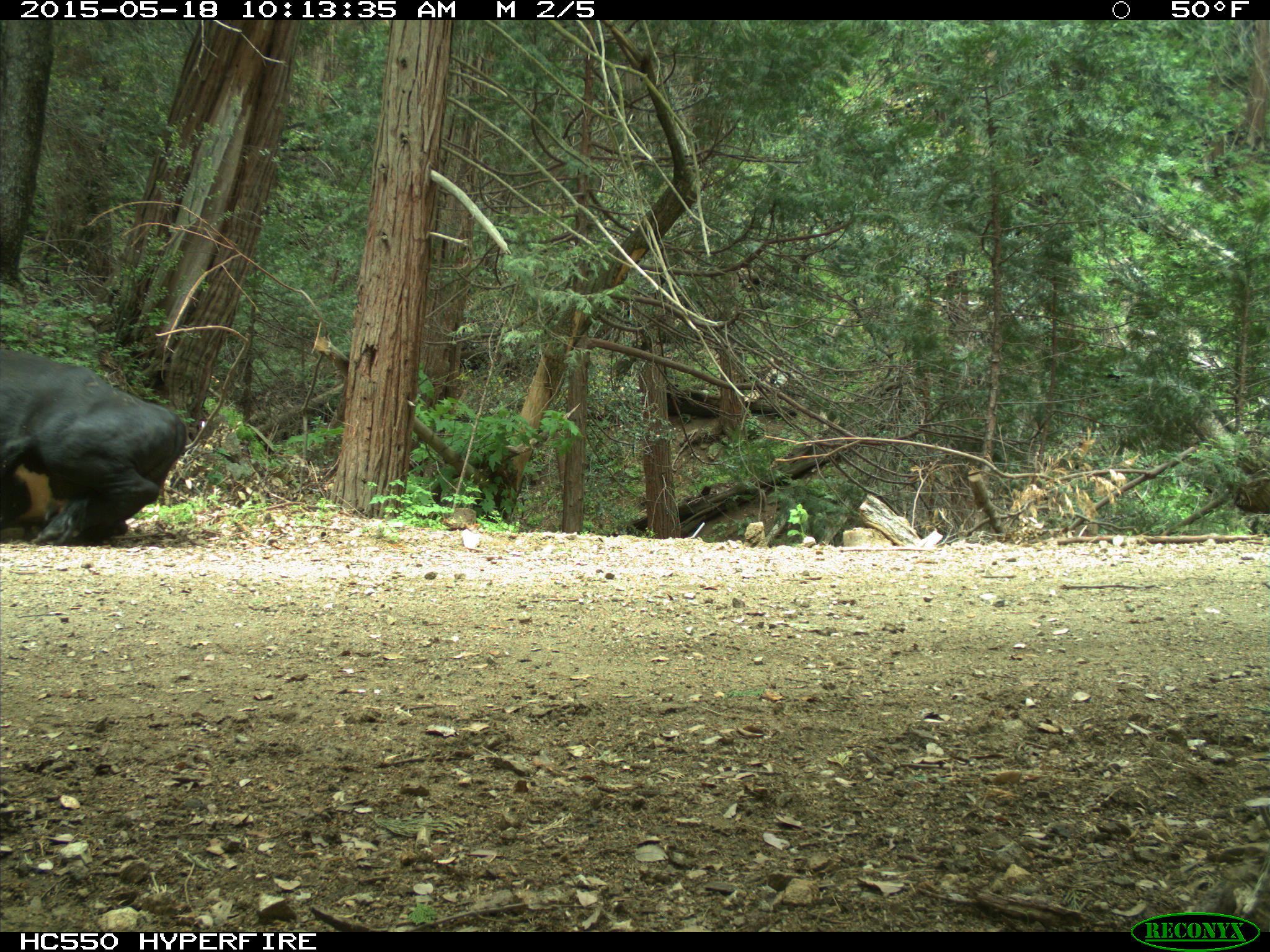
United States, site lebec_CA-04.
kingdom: Animalia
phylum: Chordata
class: Mammalia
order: Artiodactyla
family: Bovidae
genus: Bos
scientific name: Bos taurus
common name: domestic cow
Bos taurus (domestic cow).